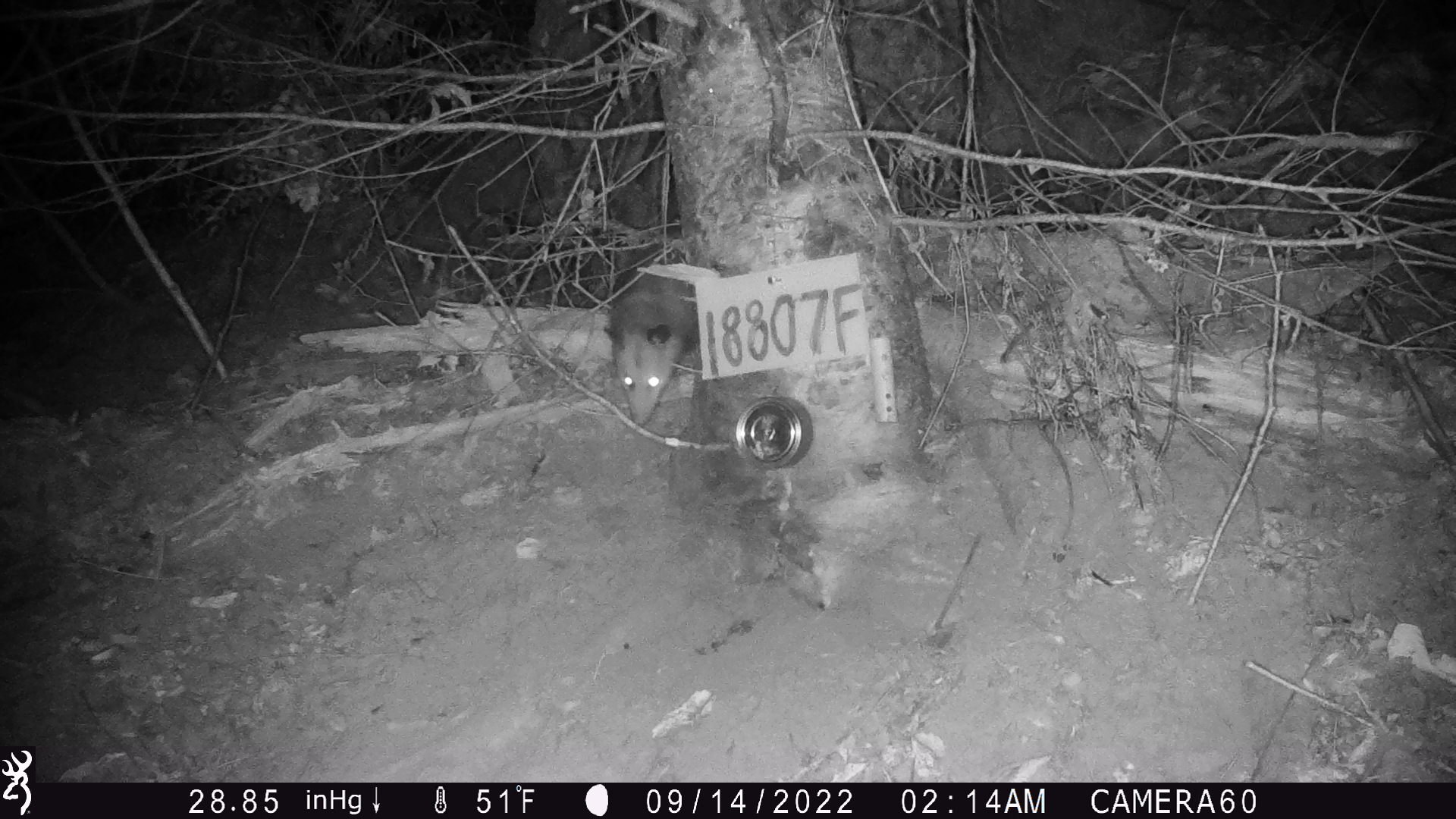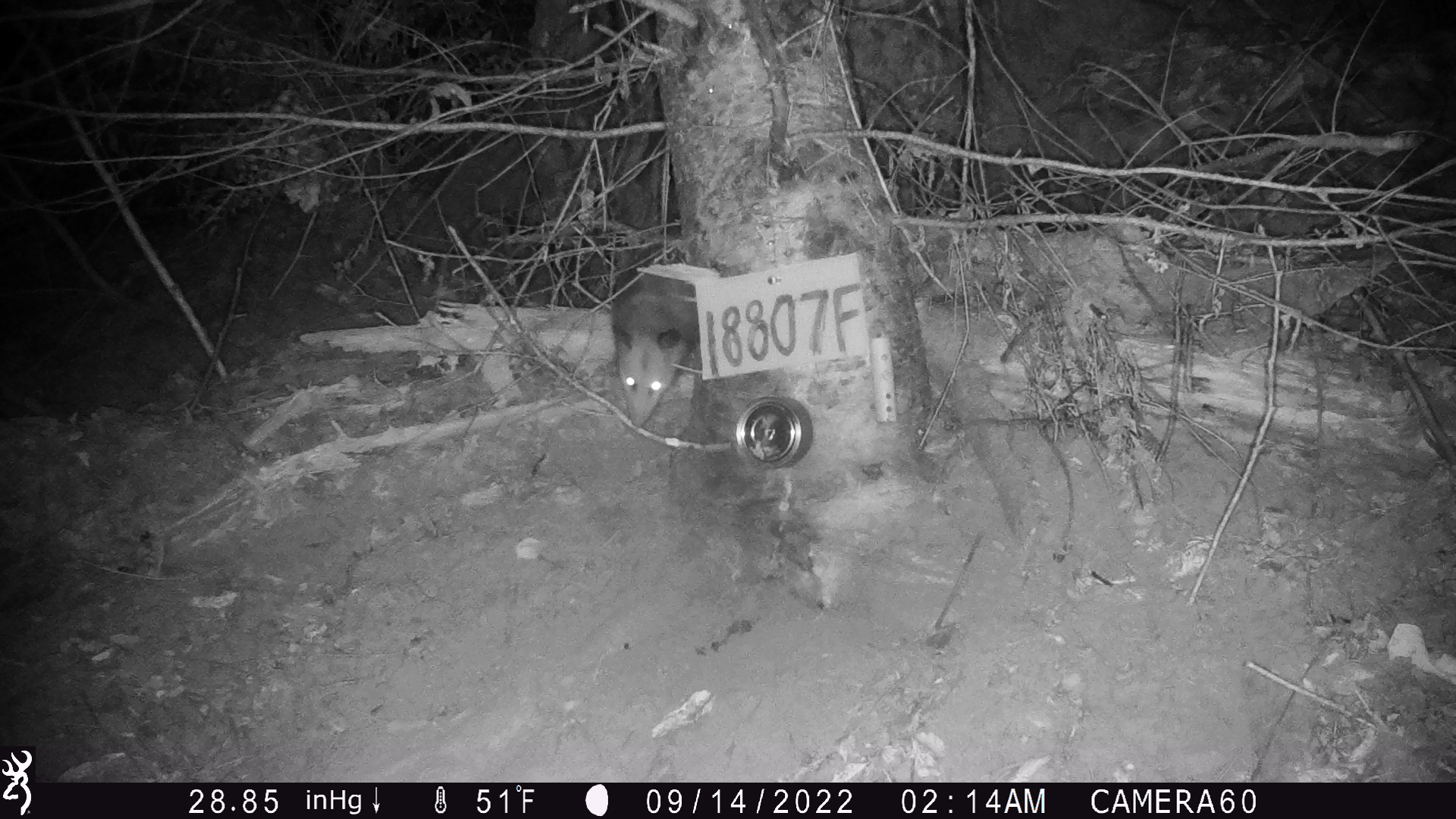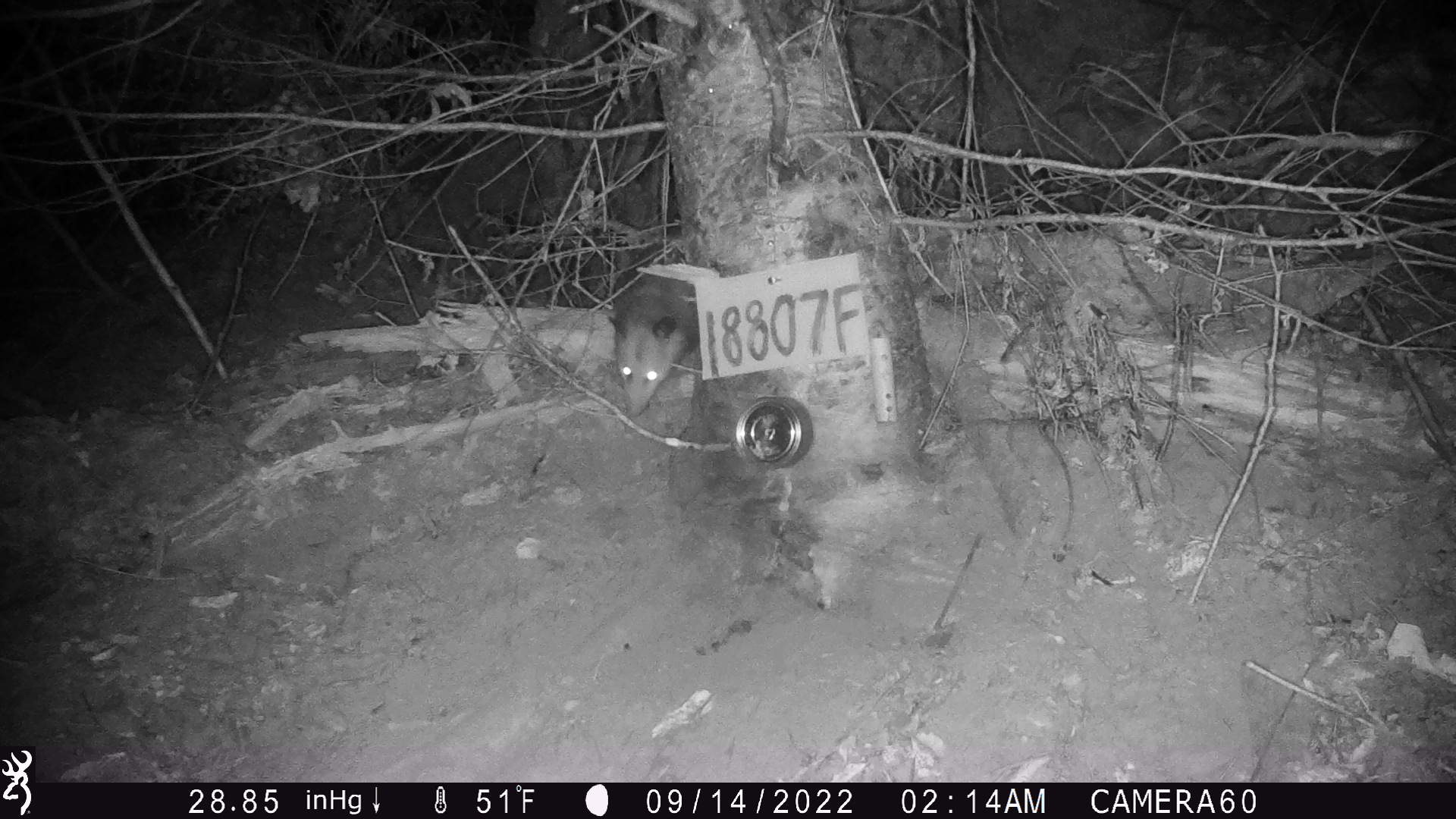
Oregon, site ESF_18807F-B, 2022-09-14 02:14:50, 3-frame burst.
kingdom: Animalia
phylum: Chordata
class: Mammalia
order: Didelphimorphia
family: Didelphidae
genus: Didelphis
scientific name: Didelphis virginiana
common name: virginia opossum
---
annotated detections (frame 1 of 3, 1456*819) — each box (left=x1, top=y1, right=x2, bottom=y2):
virginia opossum: (left=556, top=258, right=709, bottom=449)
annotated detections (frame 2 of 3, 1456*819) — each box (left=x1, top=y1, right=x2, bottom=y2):
virginia opossum: (left=603, top=262, right=704, bottom=457)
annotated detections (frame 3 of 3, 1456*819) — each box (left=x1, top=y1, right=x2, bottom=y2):
virginia opossum: (left=595, top=263, right=705, bottom=434)